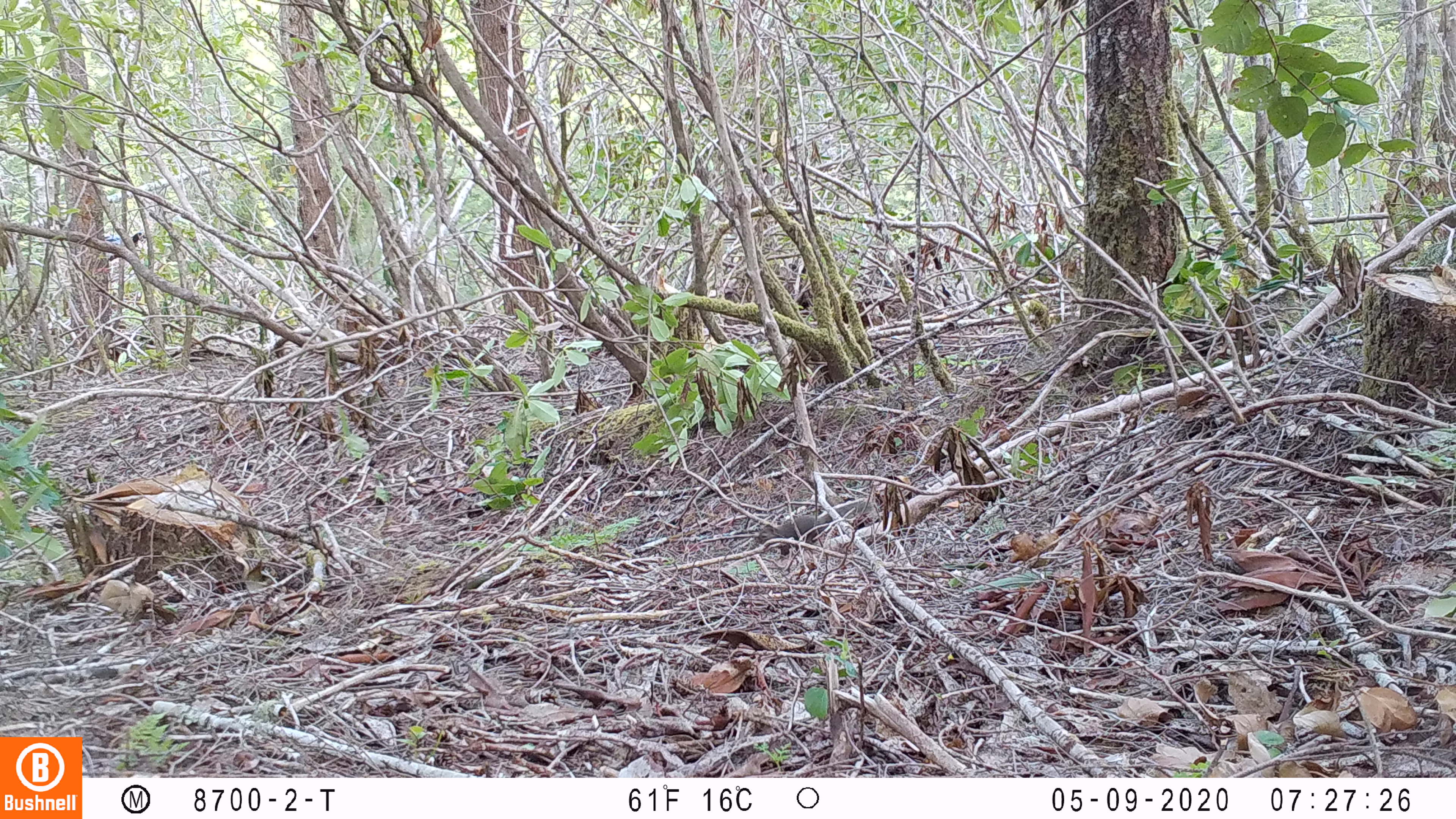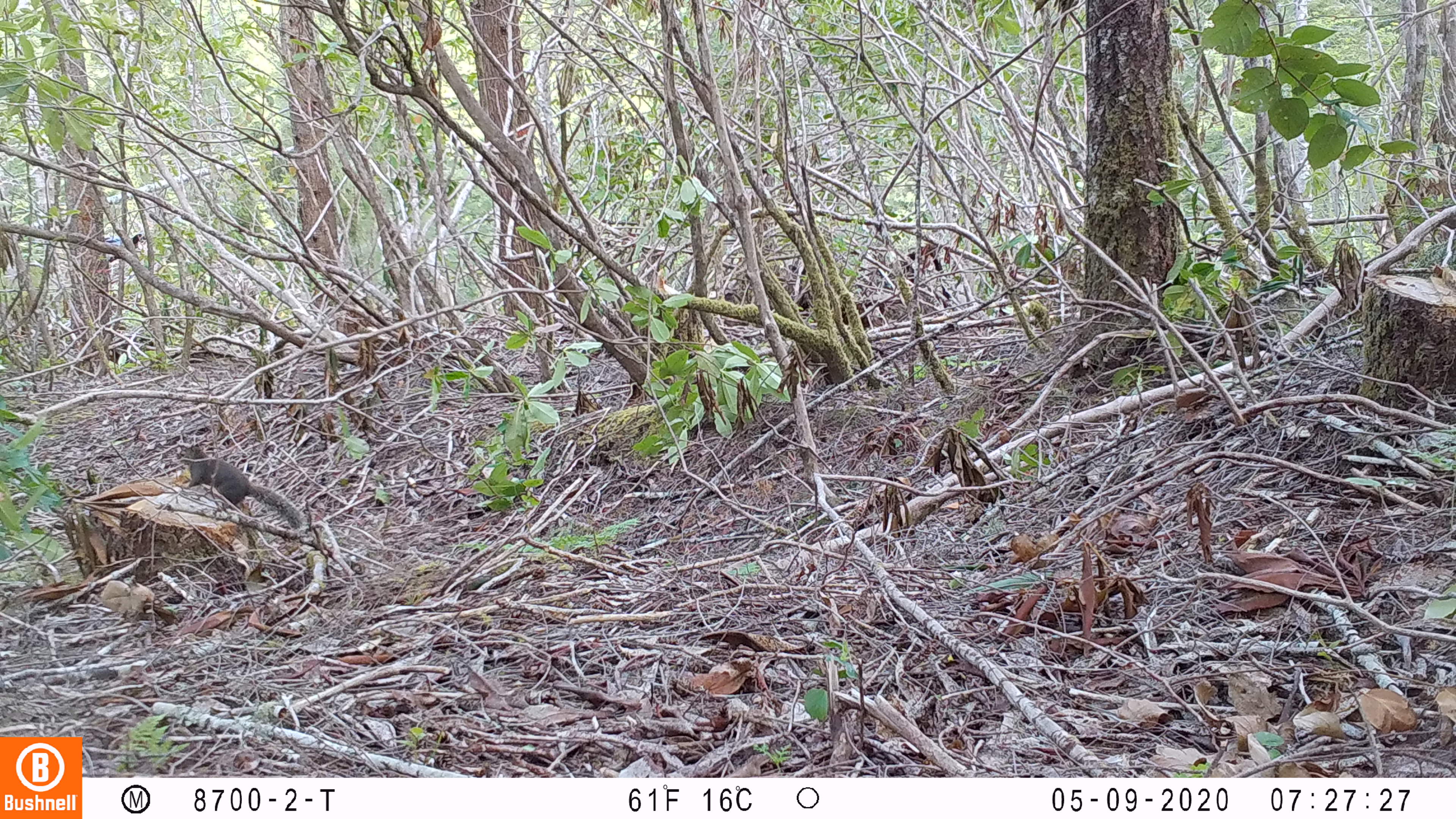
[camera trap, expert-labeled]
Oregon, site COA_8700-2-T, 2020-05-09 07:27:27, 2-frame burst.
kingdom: Animalia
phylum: Chordata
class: Mammalia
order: Rodentia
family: Sciuridae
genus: Tamiasciurus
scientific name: Tamiasciurus douglasii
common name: douglas squirrel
Douglas squirrel (Tamiasciurus douglasii).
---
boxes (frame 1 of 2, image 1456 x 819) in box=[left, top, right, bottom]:
douglas squirrel: box=[753, 497, 878, 560]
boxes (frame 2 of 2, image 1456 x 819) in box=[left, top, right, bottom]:
douglas squirrel: box=[172, 444, 305, 529]